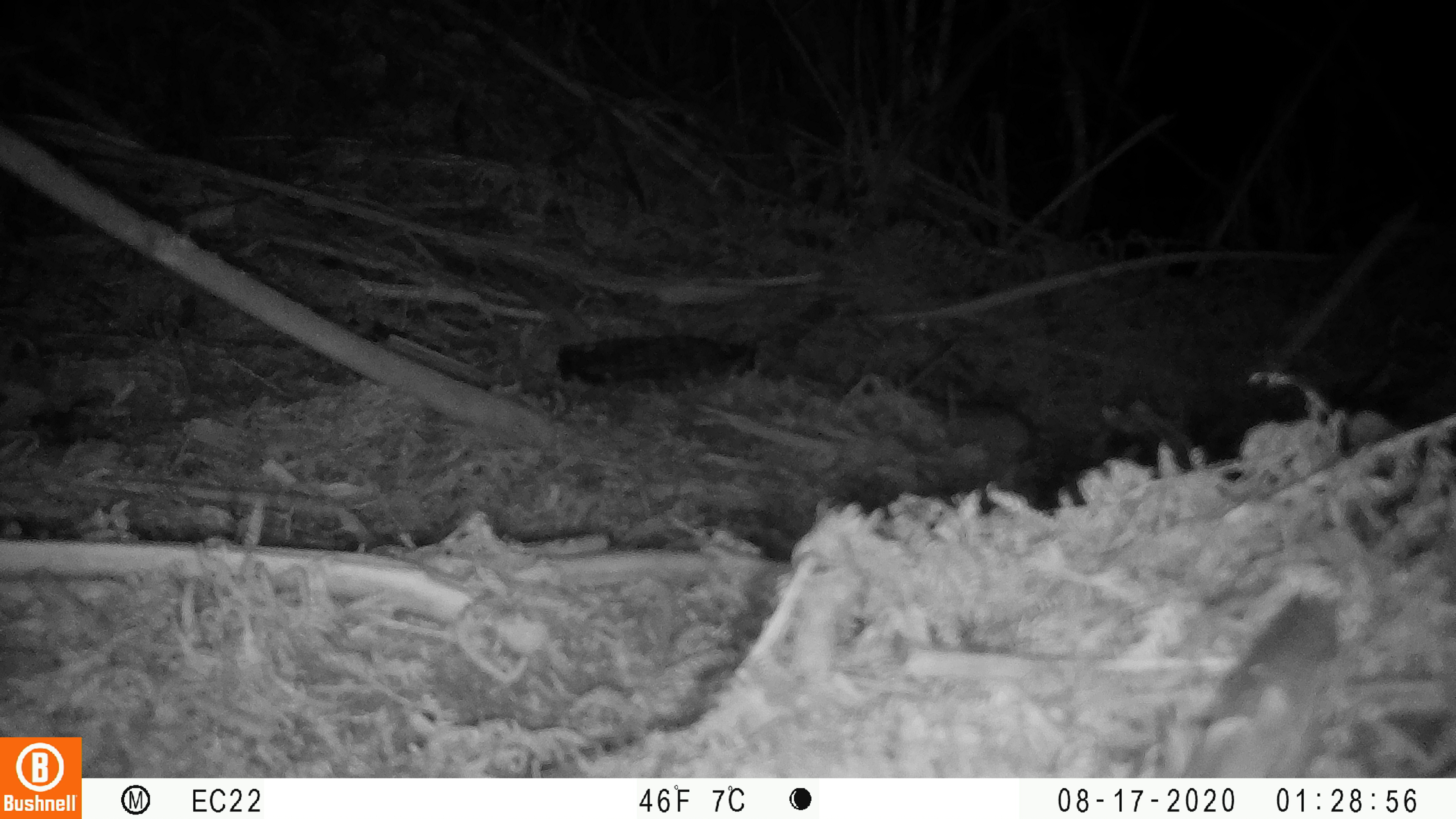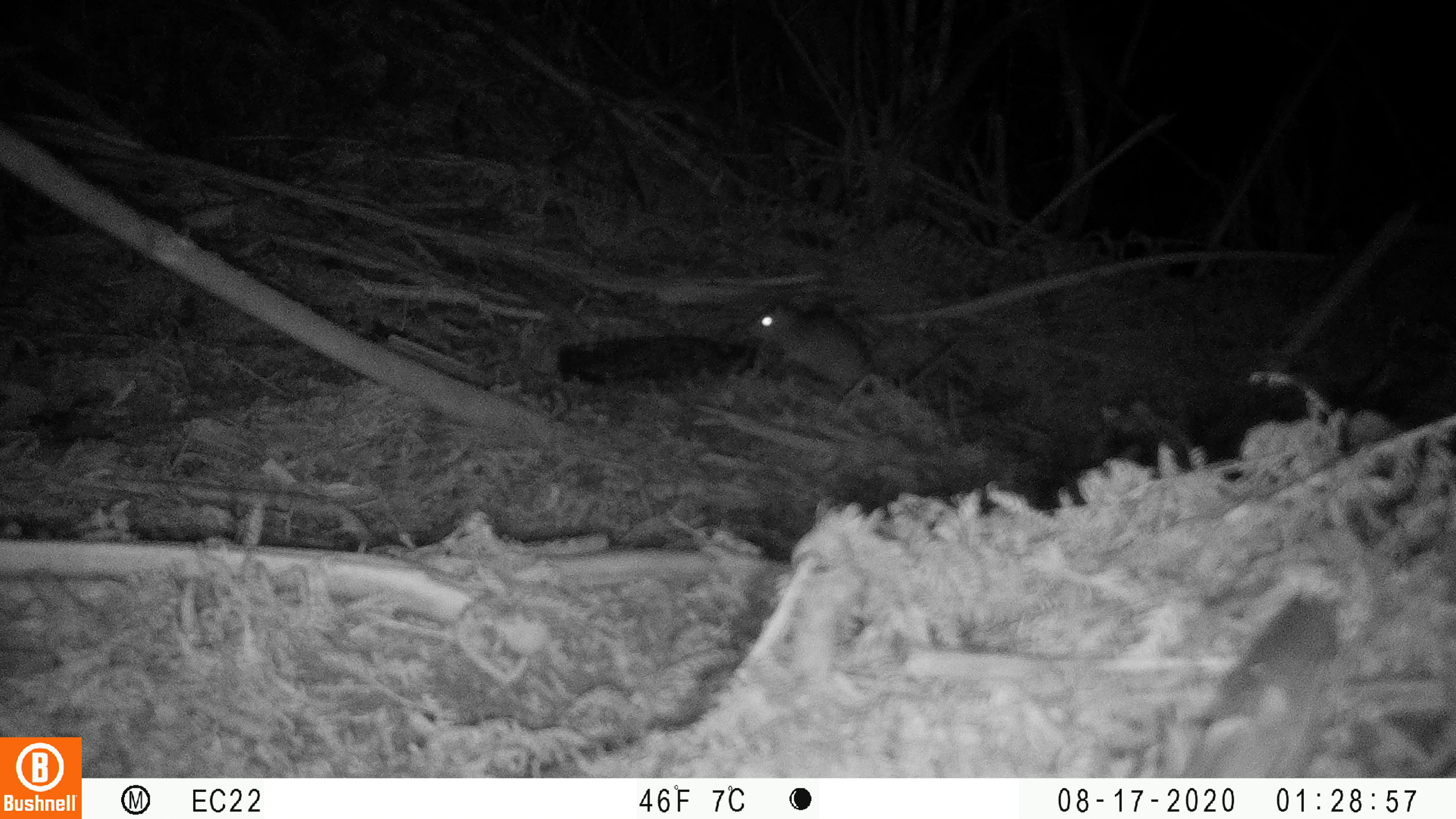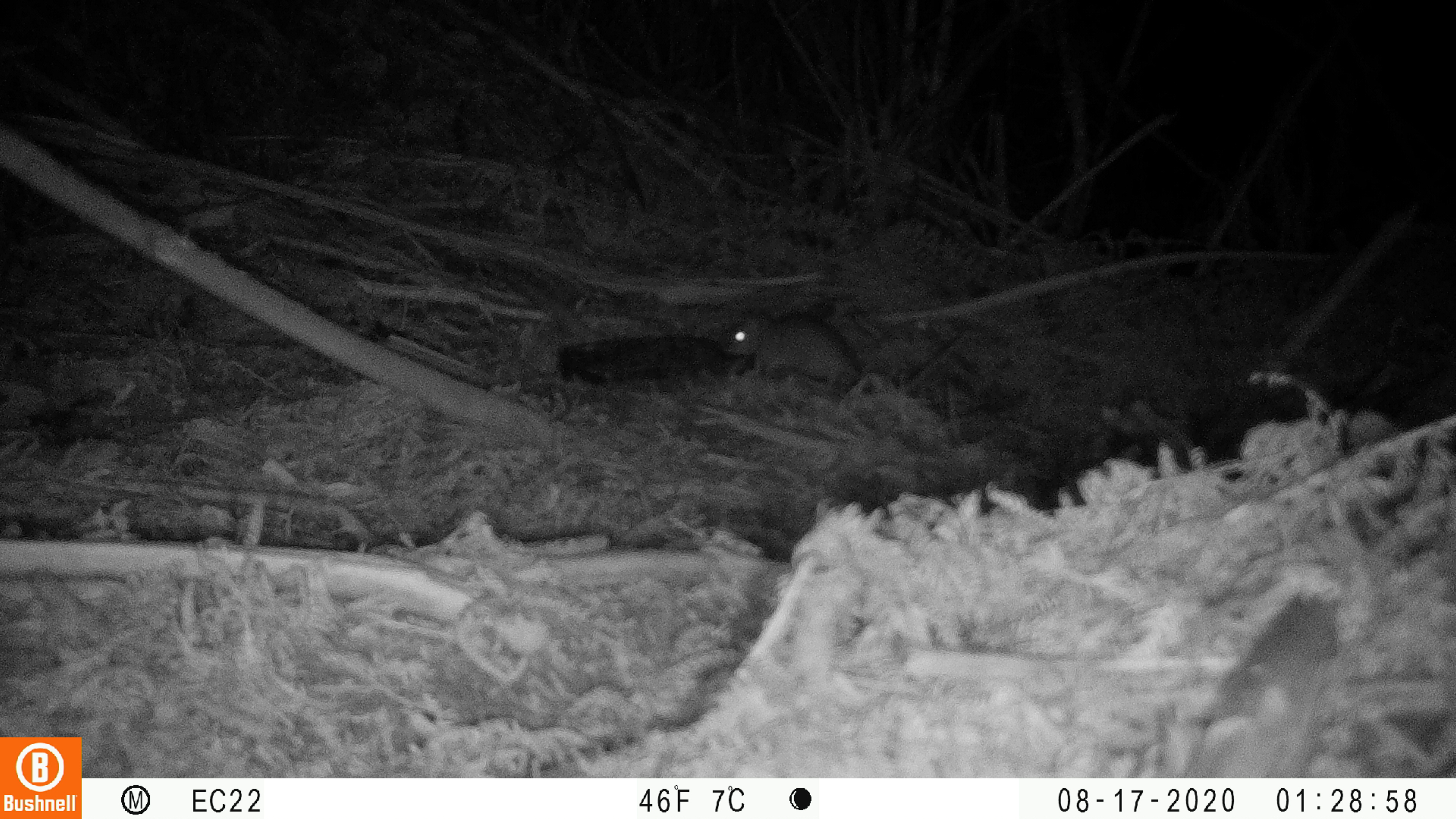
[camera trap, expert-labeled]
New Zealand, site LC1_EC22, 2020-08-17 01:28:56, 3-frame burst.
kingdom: Animalia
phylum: Chordata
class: Mammalia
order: Rodentia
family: Muridae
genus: Rattus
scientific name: Rattus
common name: rat